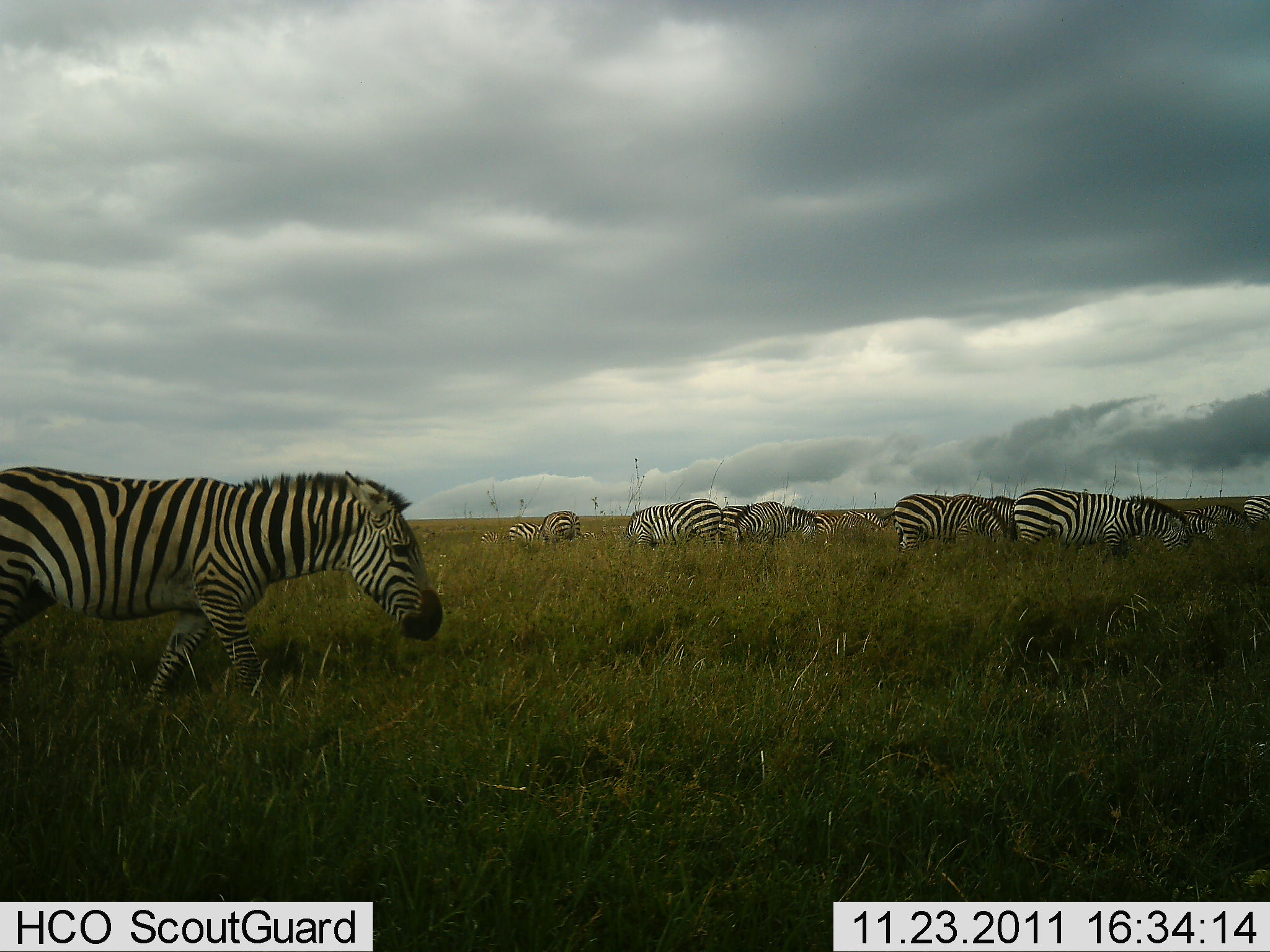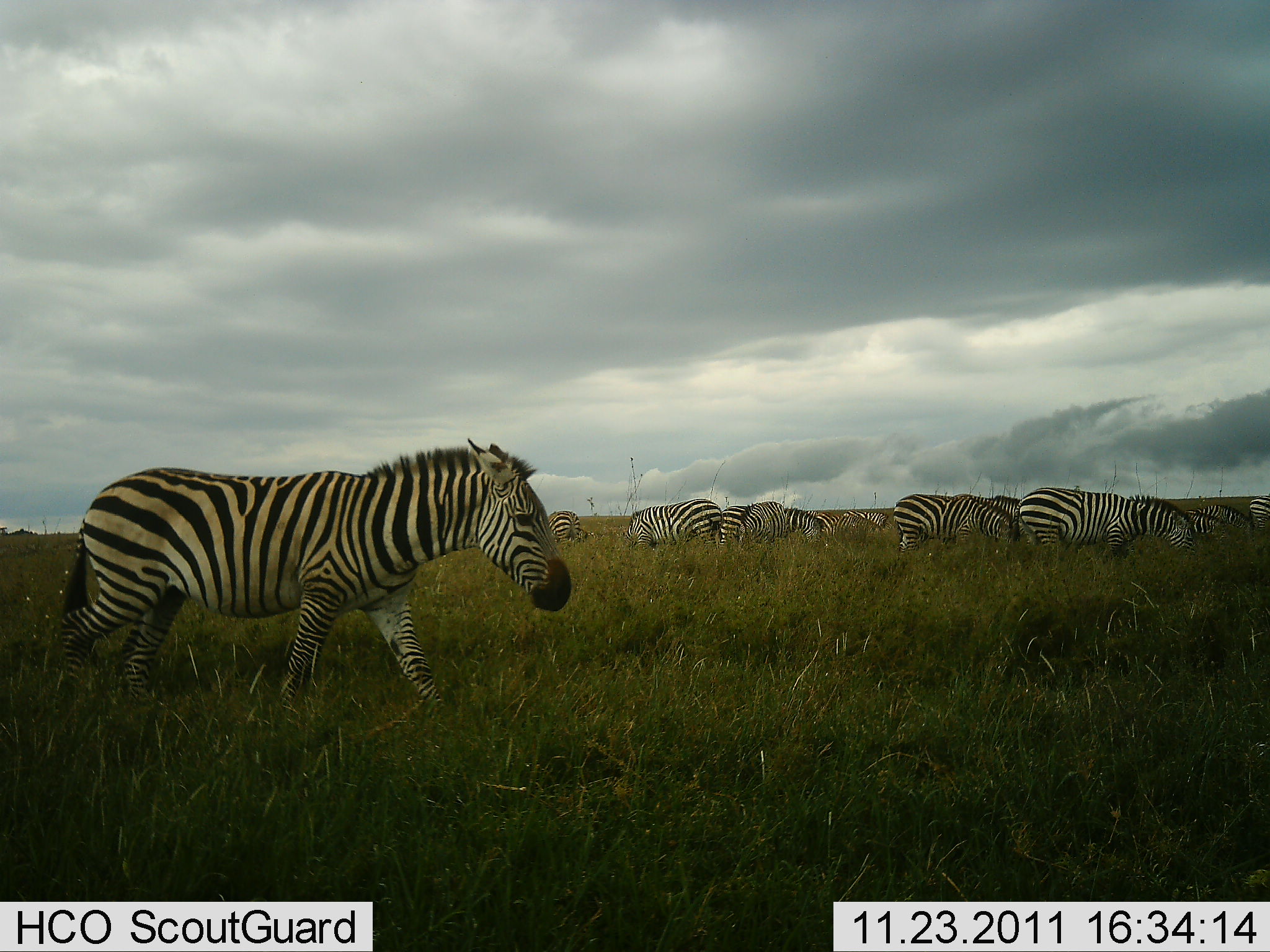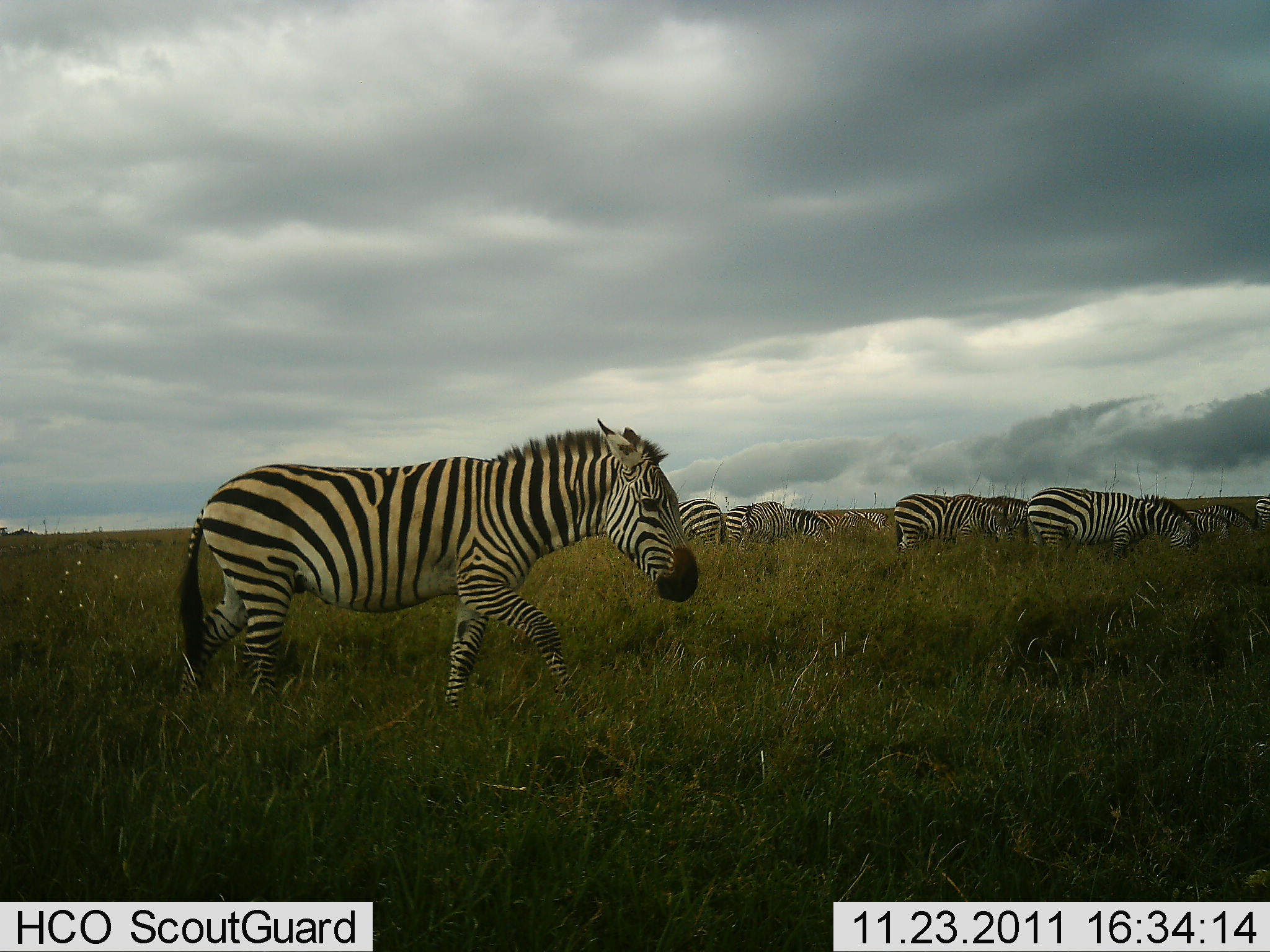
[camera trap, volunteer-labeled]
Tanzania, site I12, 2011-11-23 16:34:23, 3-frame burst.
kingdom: Animalia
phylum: Chordata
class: Mammalia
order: Perissodactyla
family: Equidae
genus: Equus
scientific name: Equus quagga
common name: plains zebra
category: zebra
Zebra (plains zebra) (Equus quagga), count 11-50. Behavior (volunteer vote fractions): standing 42%, resting 0%, moving 75%, interacting 0%. Young present (vote fraction): 0%. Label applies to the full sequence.